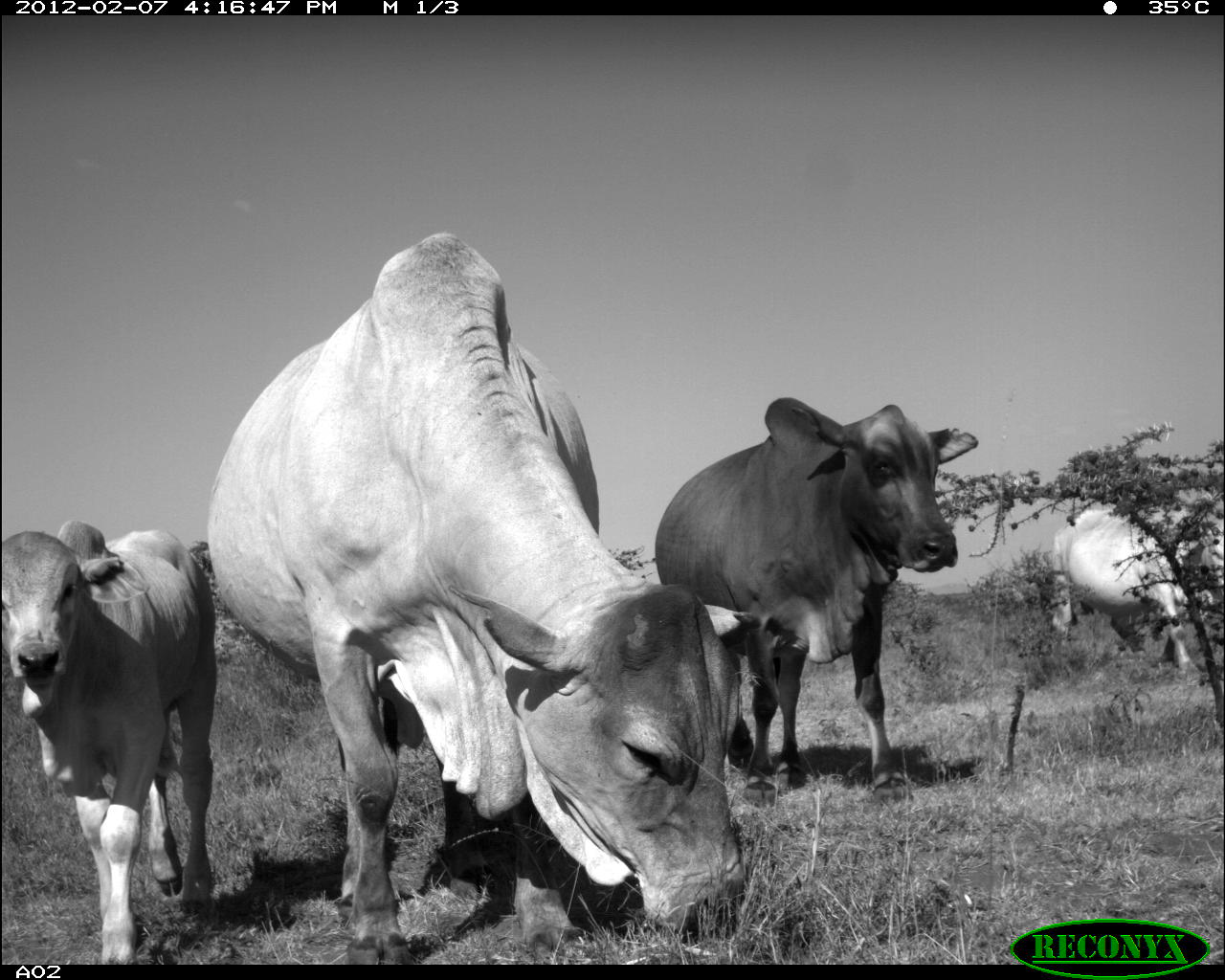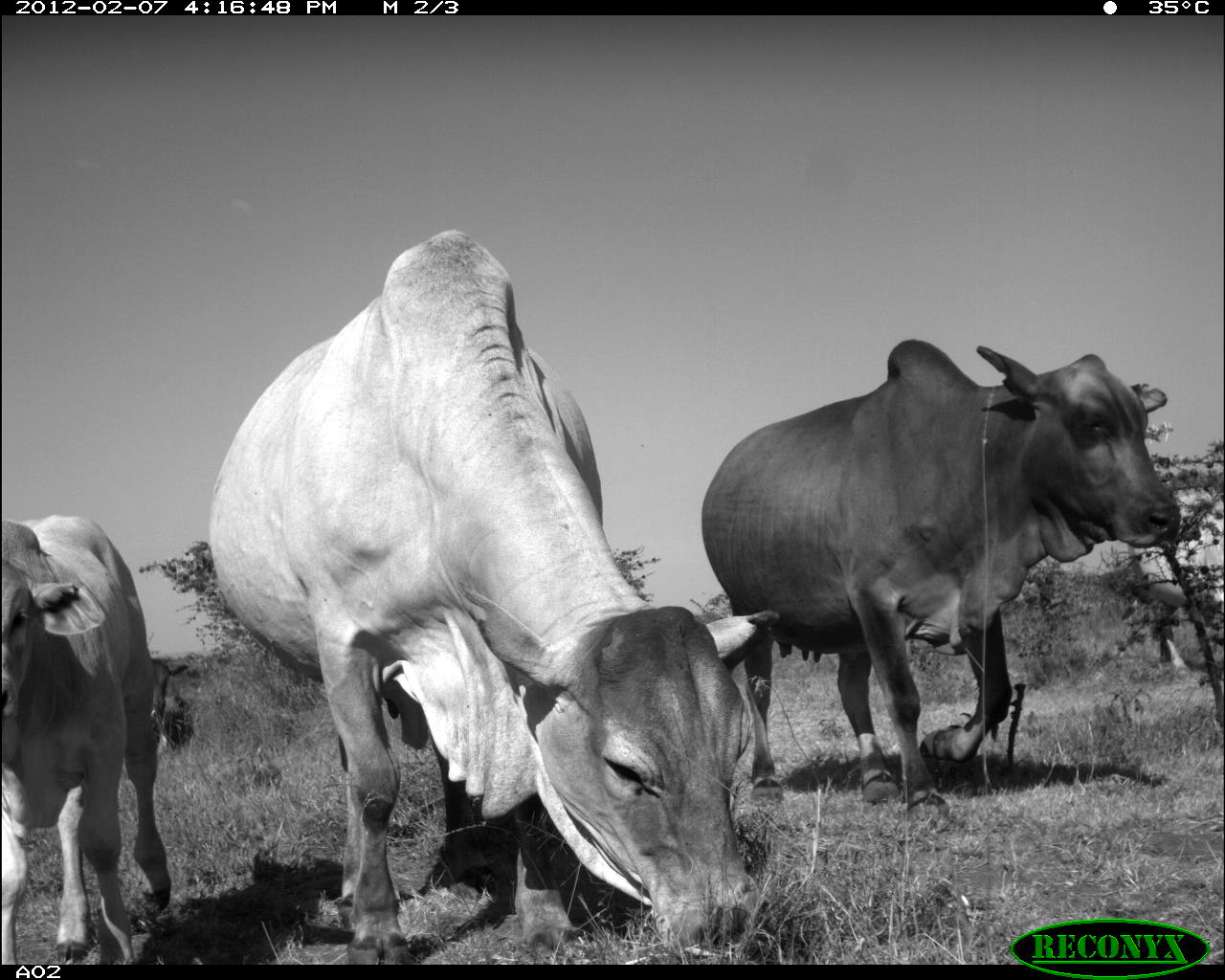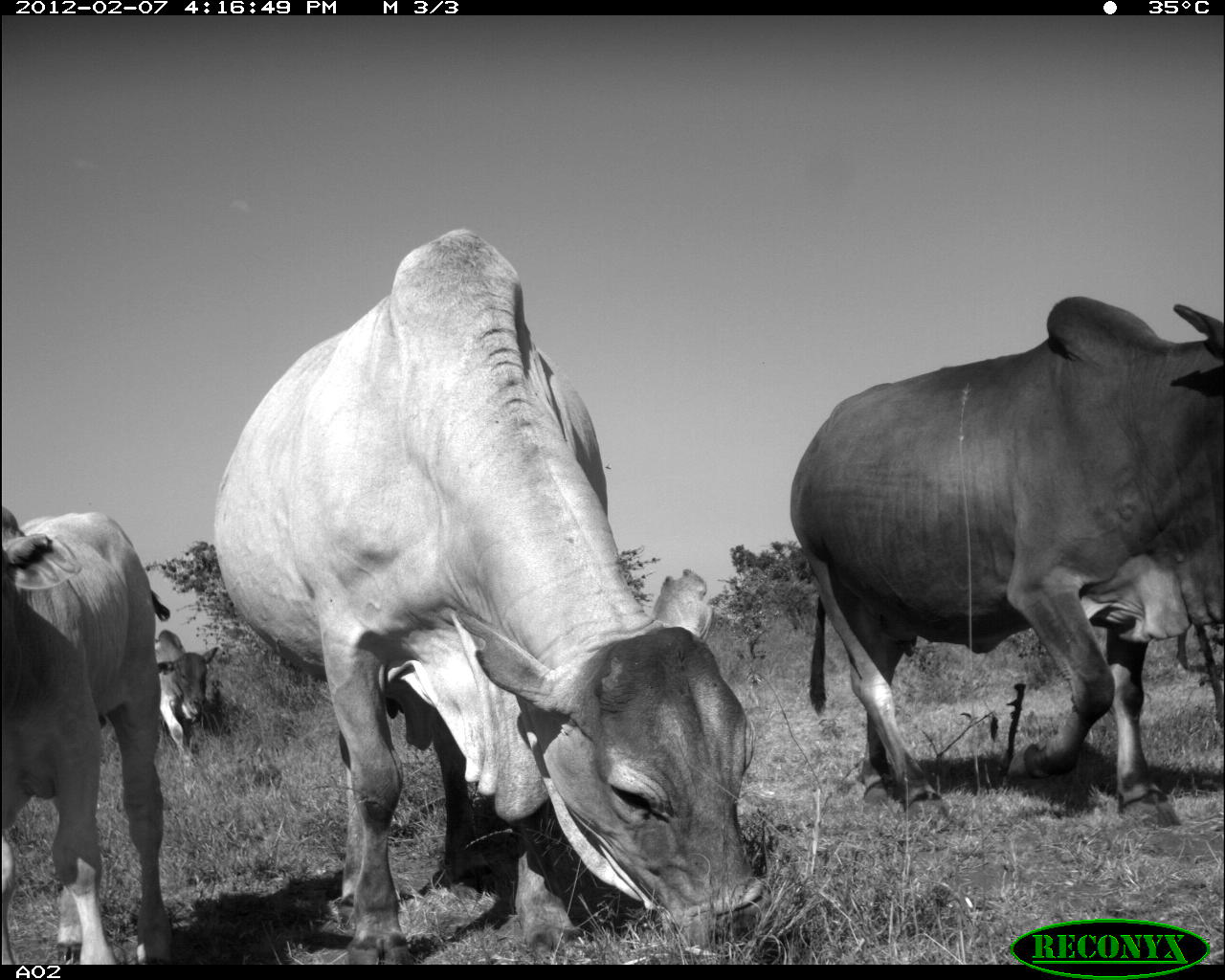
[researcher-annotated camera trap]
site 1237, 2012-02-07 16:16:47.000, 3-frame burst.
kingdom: Animalia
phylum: Chordata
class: Mammalia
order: Artiodactyla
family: Bovidae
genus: Bos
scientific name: Bos taurus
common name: domestic cattle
Bos taurus (domestic cattle), count 4.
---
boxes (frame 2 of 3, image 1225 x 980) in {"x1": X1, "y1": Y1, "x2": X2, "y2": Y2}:
bos taurus: {"x1": 203, "y1": 226, "x2": 777, "y2": 961}; {"x1": 697, "y1": 338, "x2": 1180, "y2": 843}; {"x1": 0, "y1": 511, "x2": 171, "y2": 961}; {"x1": 151, "y1": 656, "x2": 194, "y2": 753}